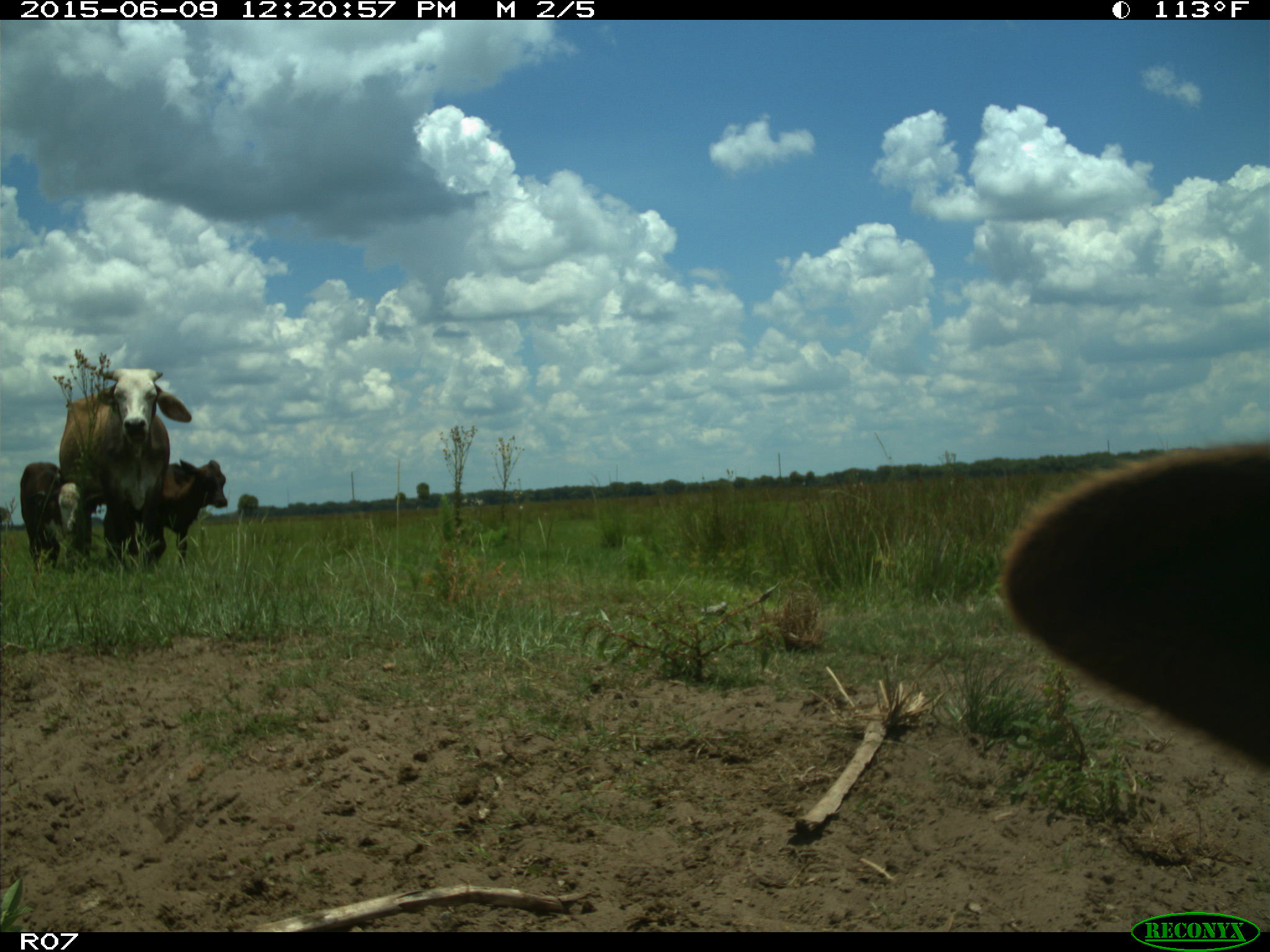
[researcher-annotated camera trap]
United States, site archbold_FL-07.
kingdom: Animalia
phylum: Chordata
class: Mammalia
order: Artiodactyla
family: Bovidae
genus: Bos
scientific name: Bos taurus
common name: domestic cow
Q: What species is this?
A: Bos taurus (domestic cow).